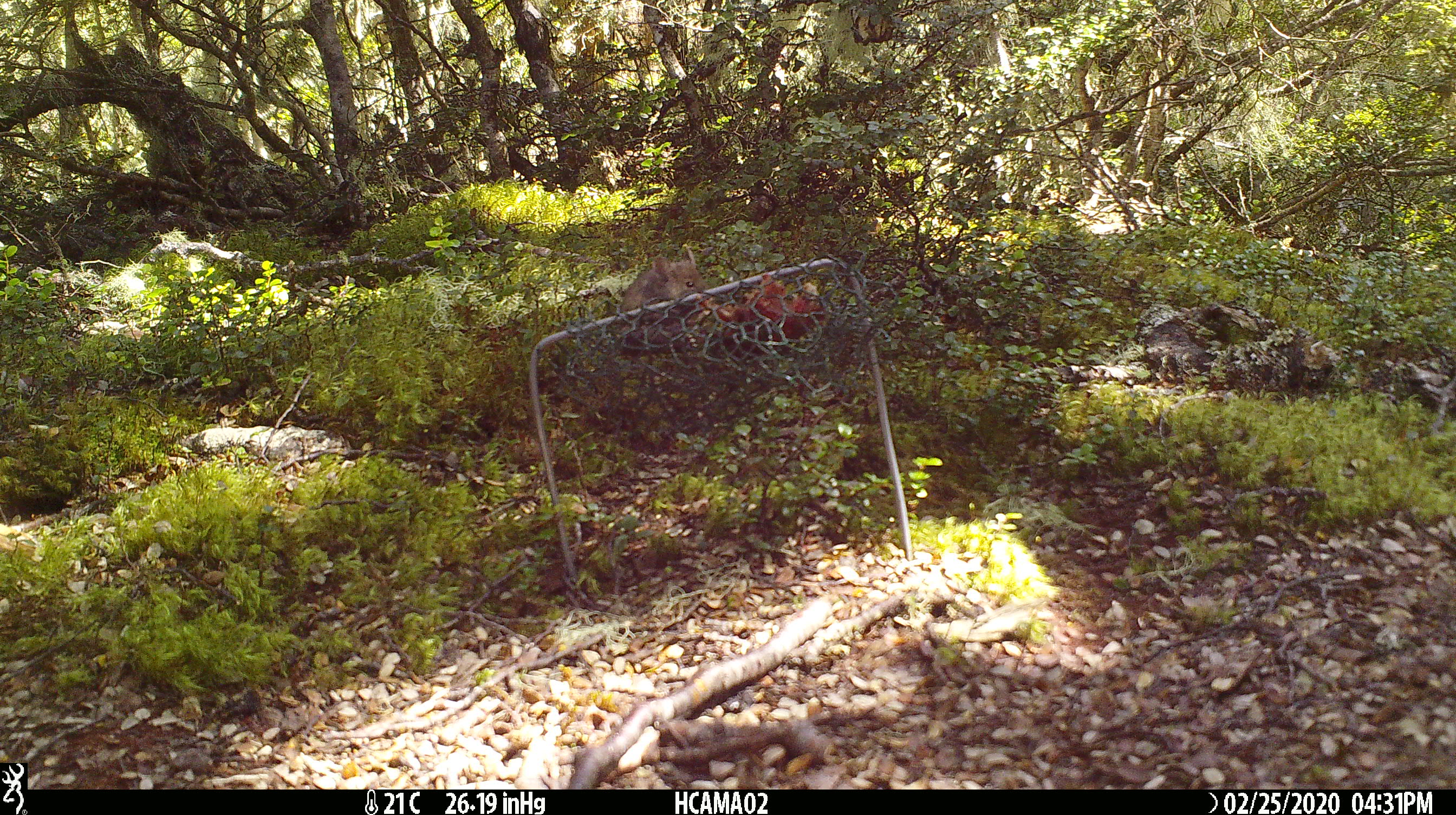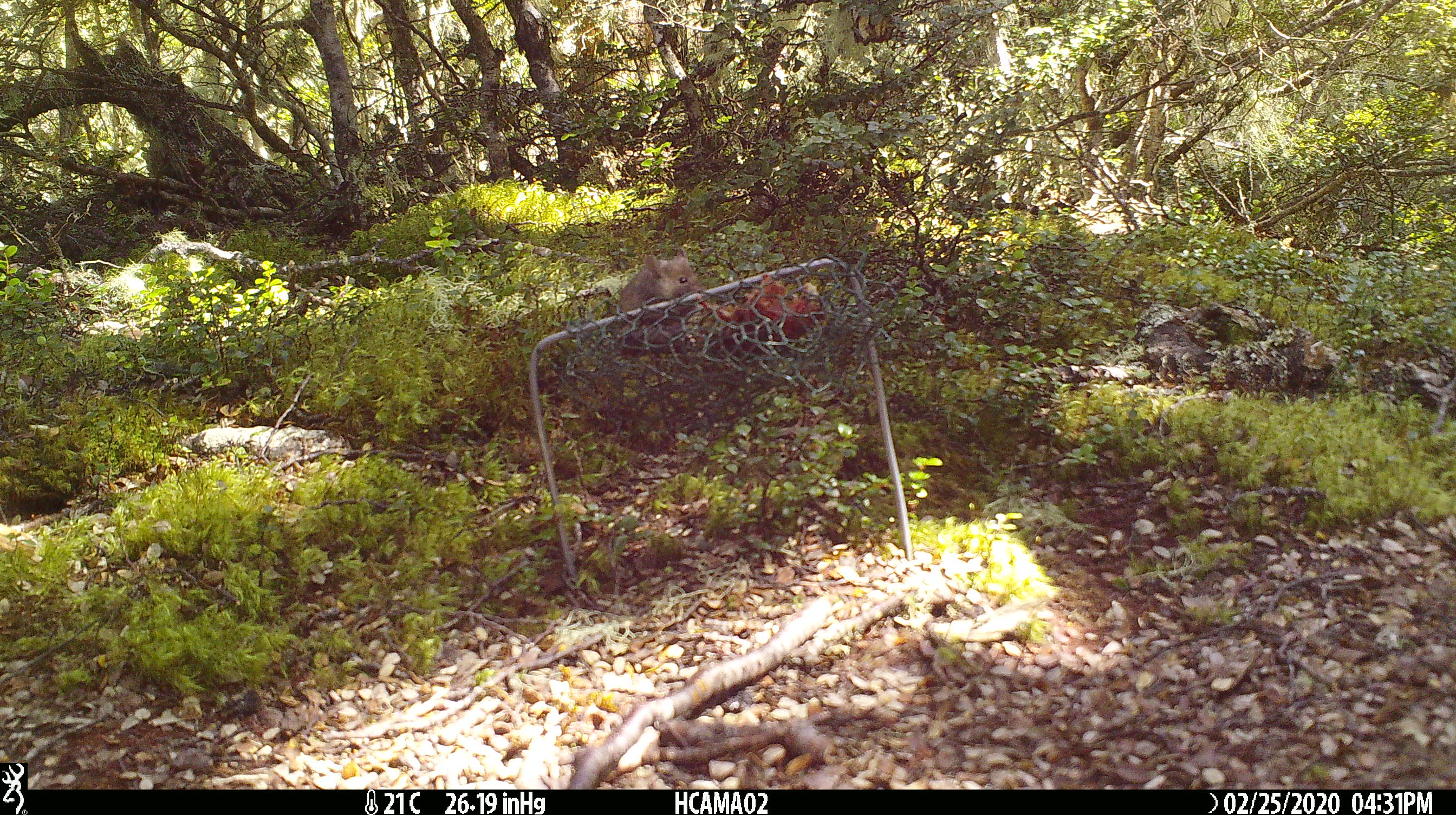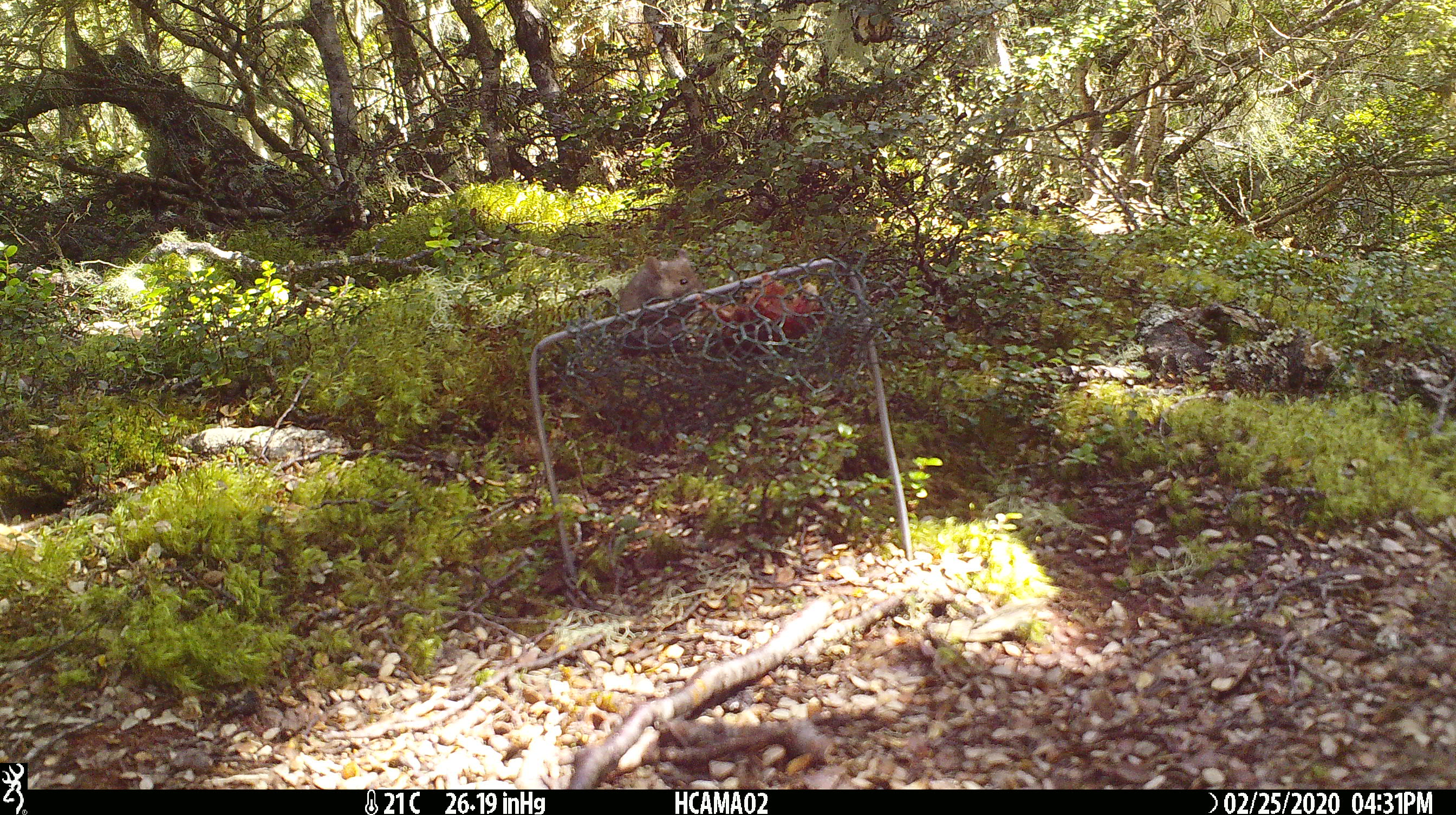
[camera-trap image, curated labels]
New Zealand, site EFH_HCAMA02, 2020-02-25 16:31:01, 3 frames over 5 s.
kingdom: Animalia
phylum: Chordata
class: Mammalia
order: Rodentia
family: Muridae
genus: Mus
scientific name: Mus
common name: mouse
Mouse (Mus).